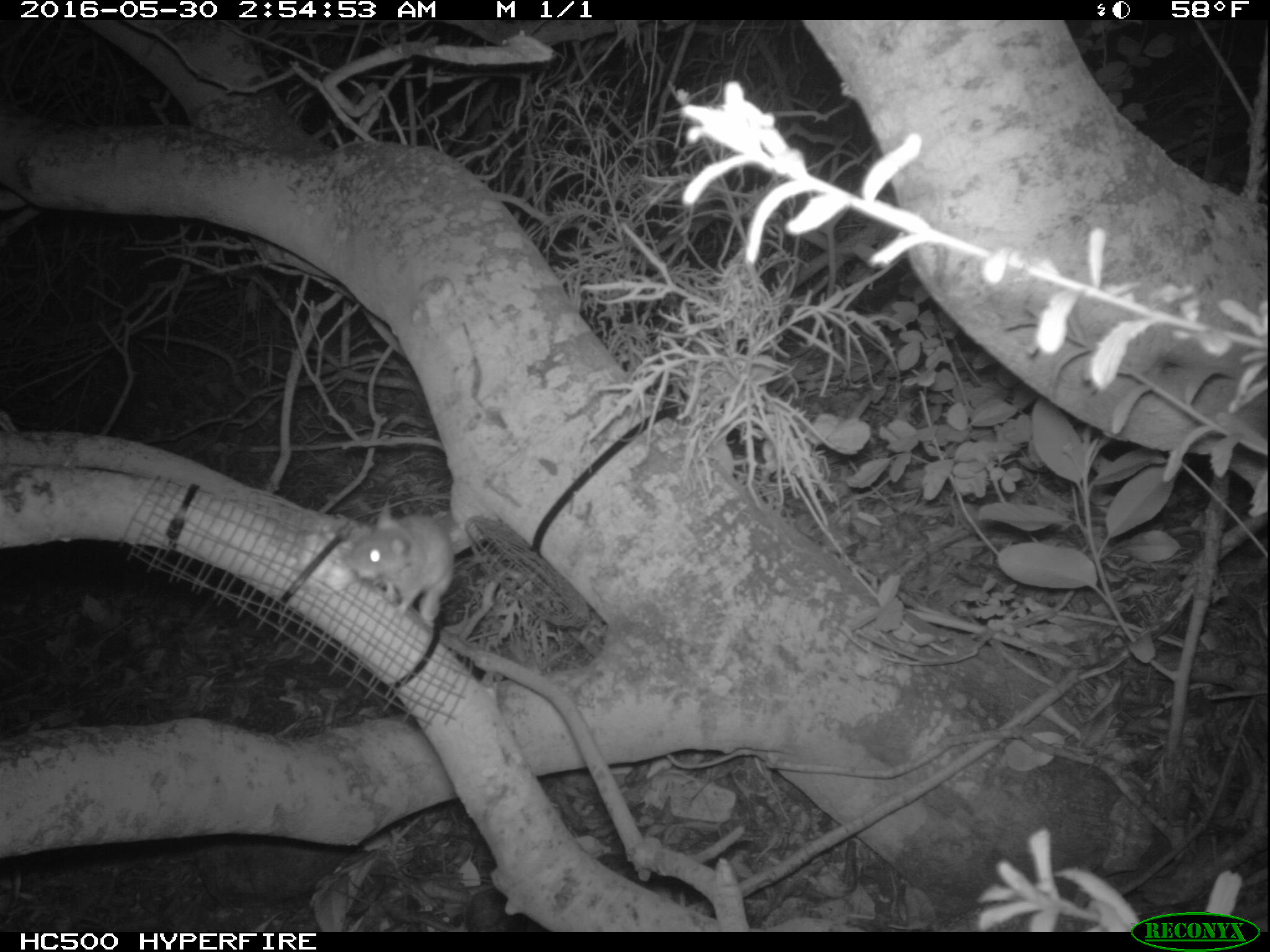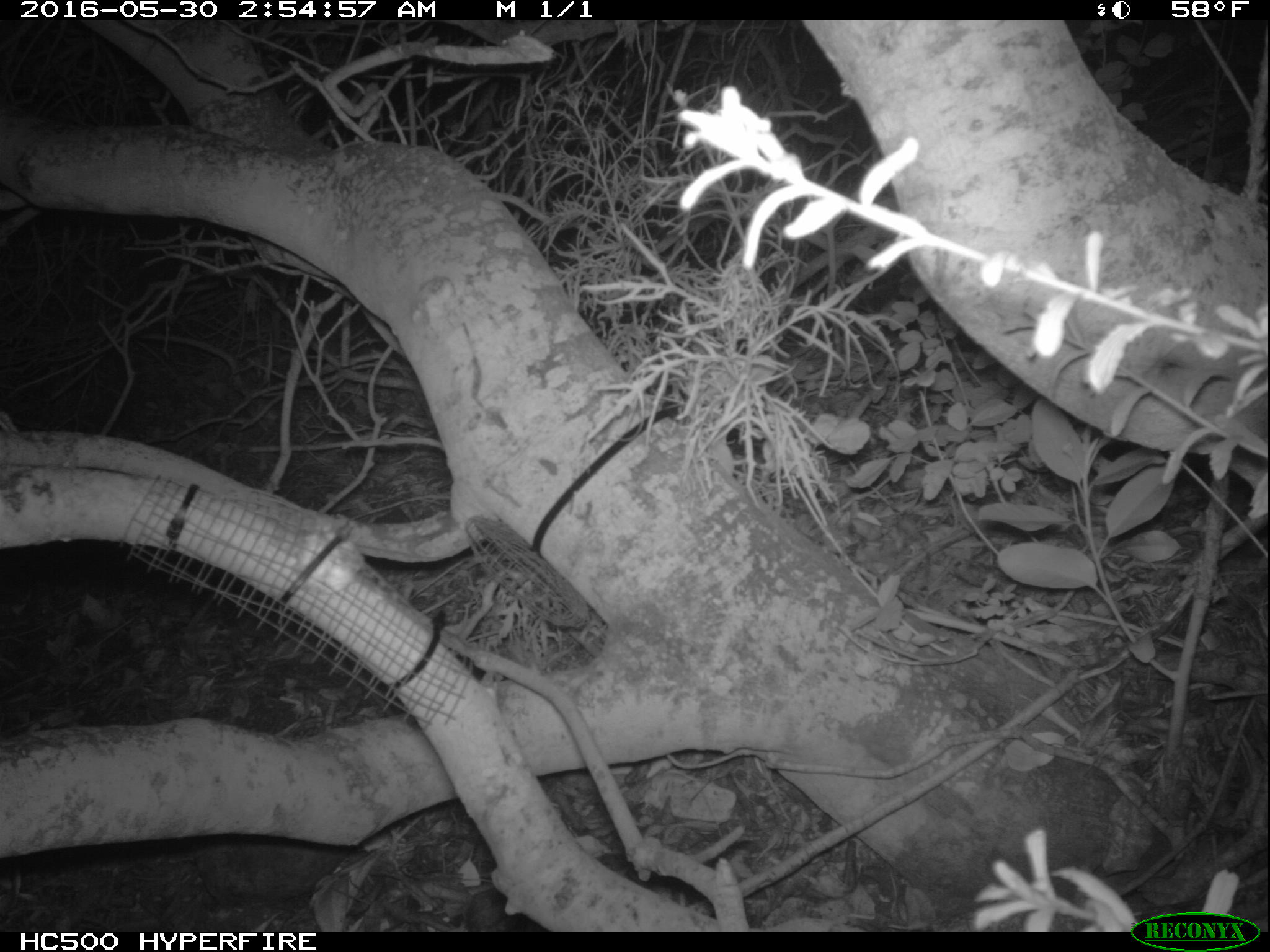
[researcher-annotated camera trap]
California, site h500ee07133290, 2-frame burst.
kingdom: Animalia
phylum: Chordata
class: Mammalia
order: Rodentia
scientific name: Rodentia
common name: rodent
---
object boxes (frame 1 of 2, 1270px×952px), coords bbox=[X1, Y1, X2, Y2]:
rodent: bbox=[349, 495, 457, 621]